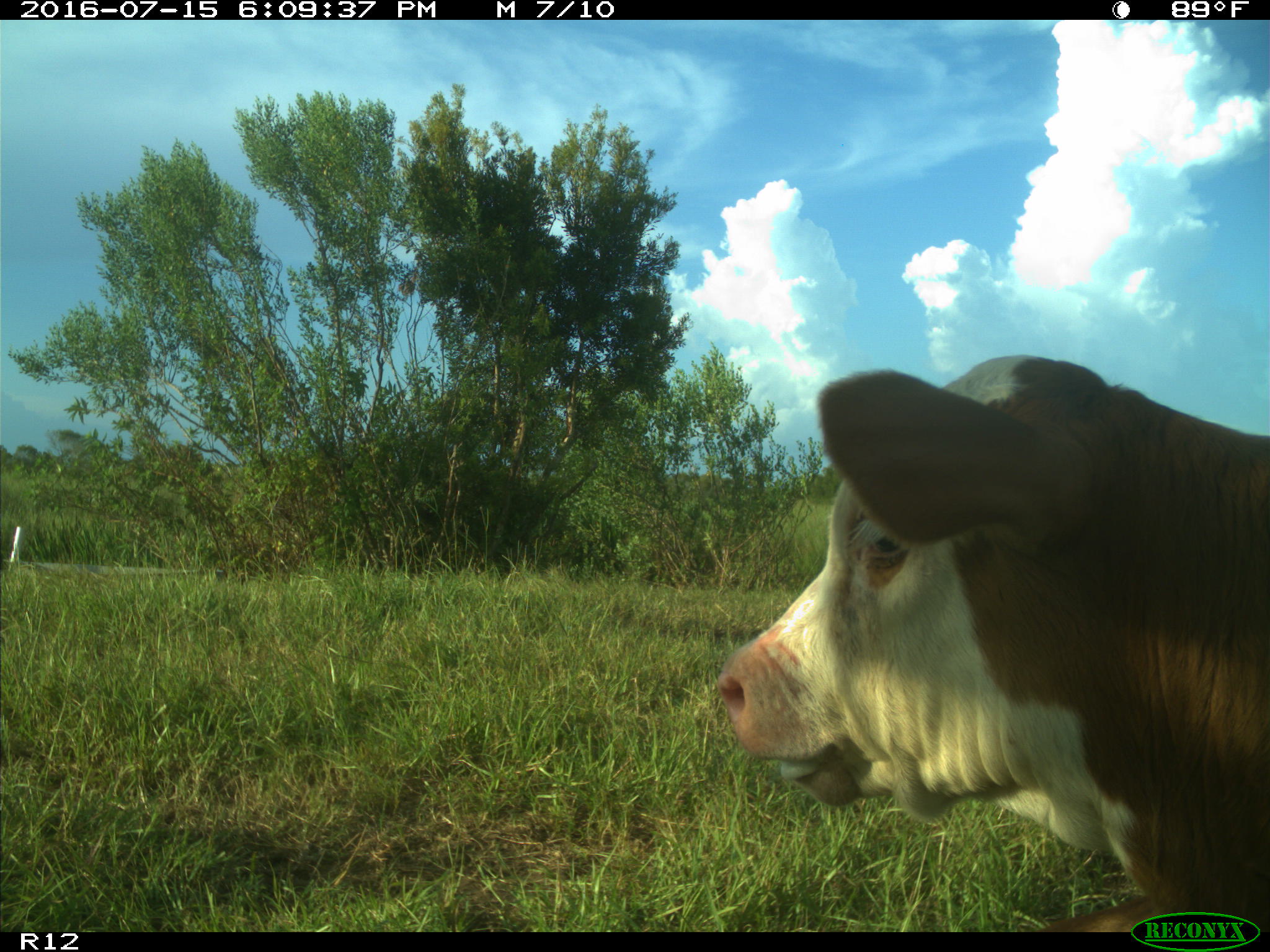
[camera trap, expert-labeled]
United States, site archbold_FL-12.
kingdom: Animalia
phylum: Chordata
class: Mammalia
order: Artiodactyla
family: Bovidae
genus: Bos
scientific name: Bos taurus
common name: domestic cow